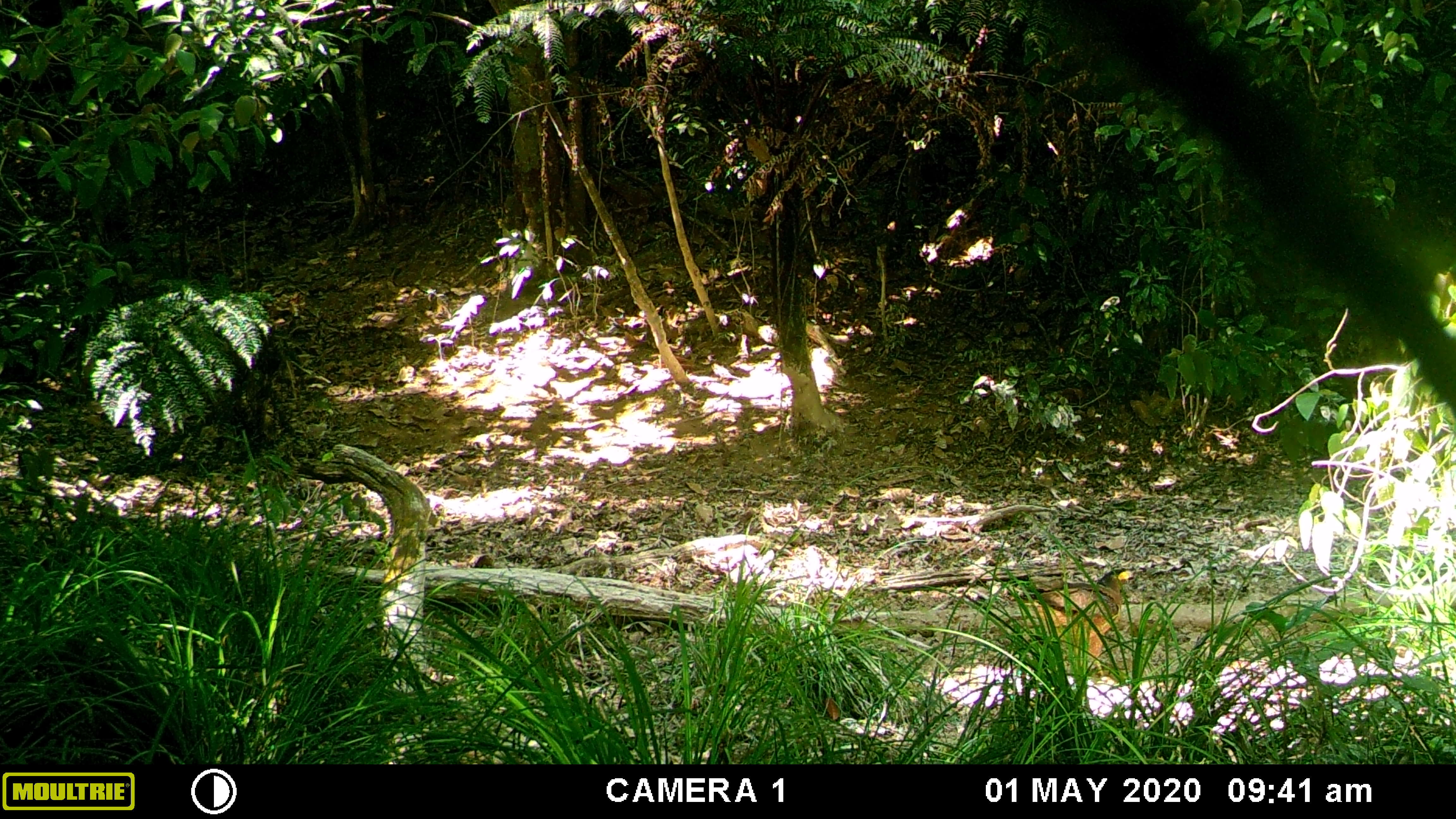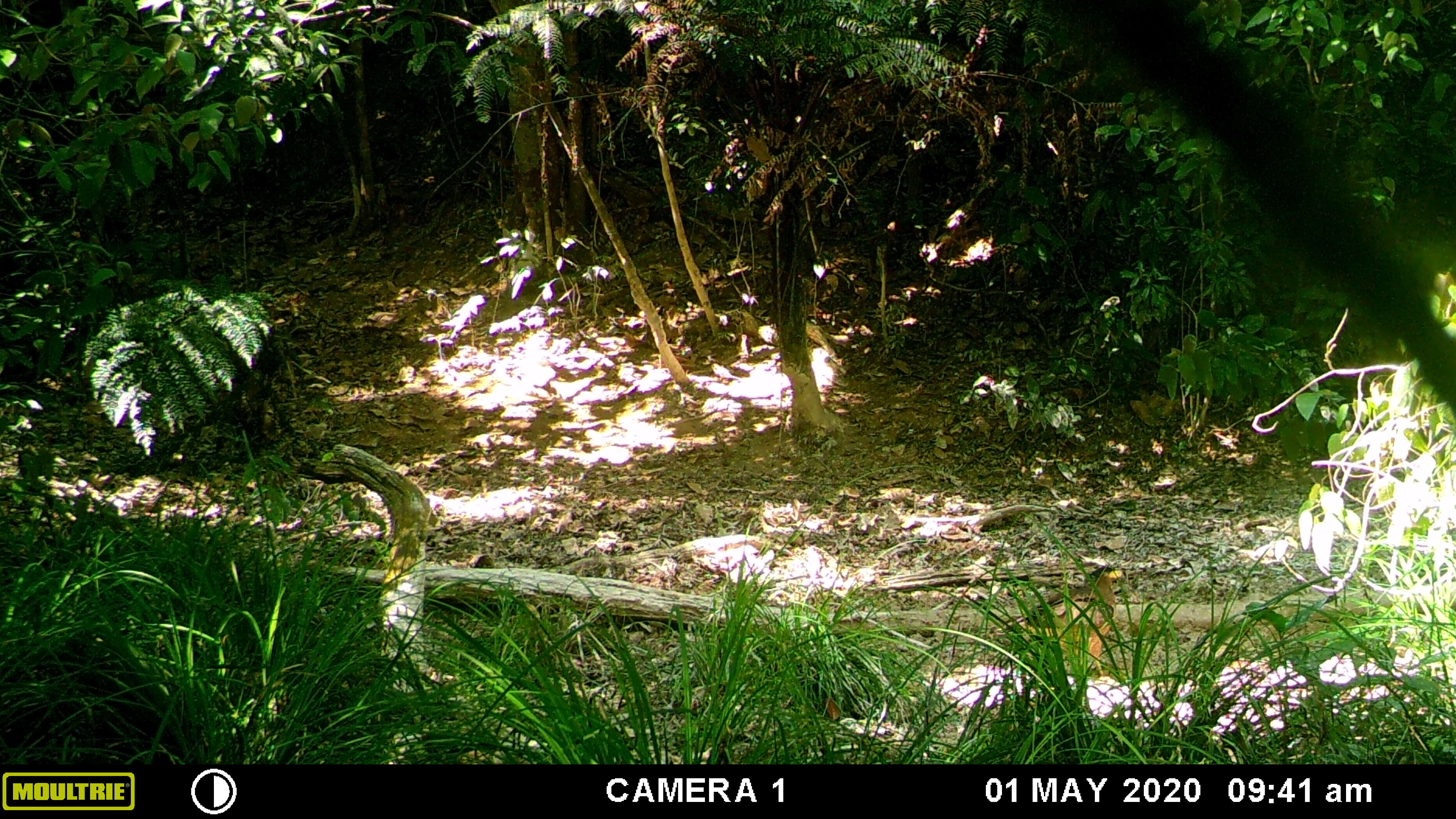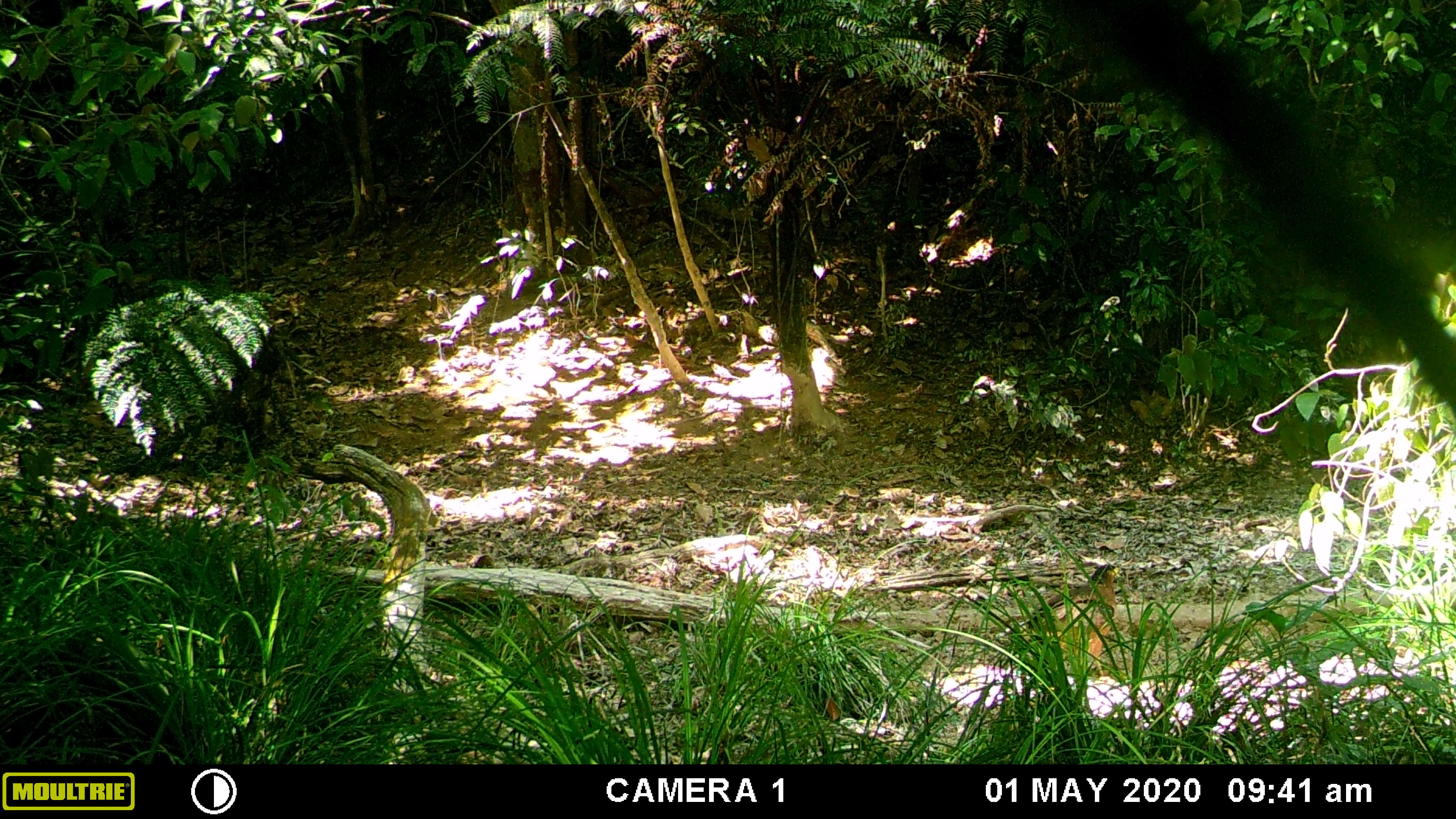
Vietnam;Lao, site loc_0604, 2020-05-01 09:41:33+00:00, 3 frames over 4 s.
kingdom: Animalia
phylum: Chordata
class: Aves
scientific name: Aves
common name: bird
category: unidentified bird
Unidentified bird (bird) (Aves). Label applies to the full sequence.